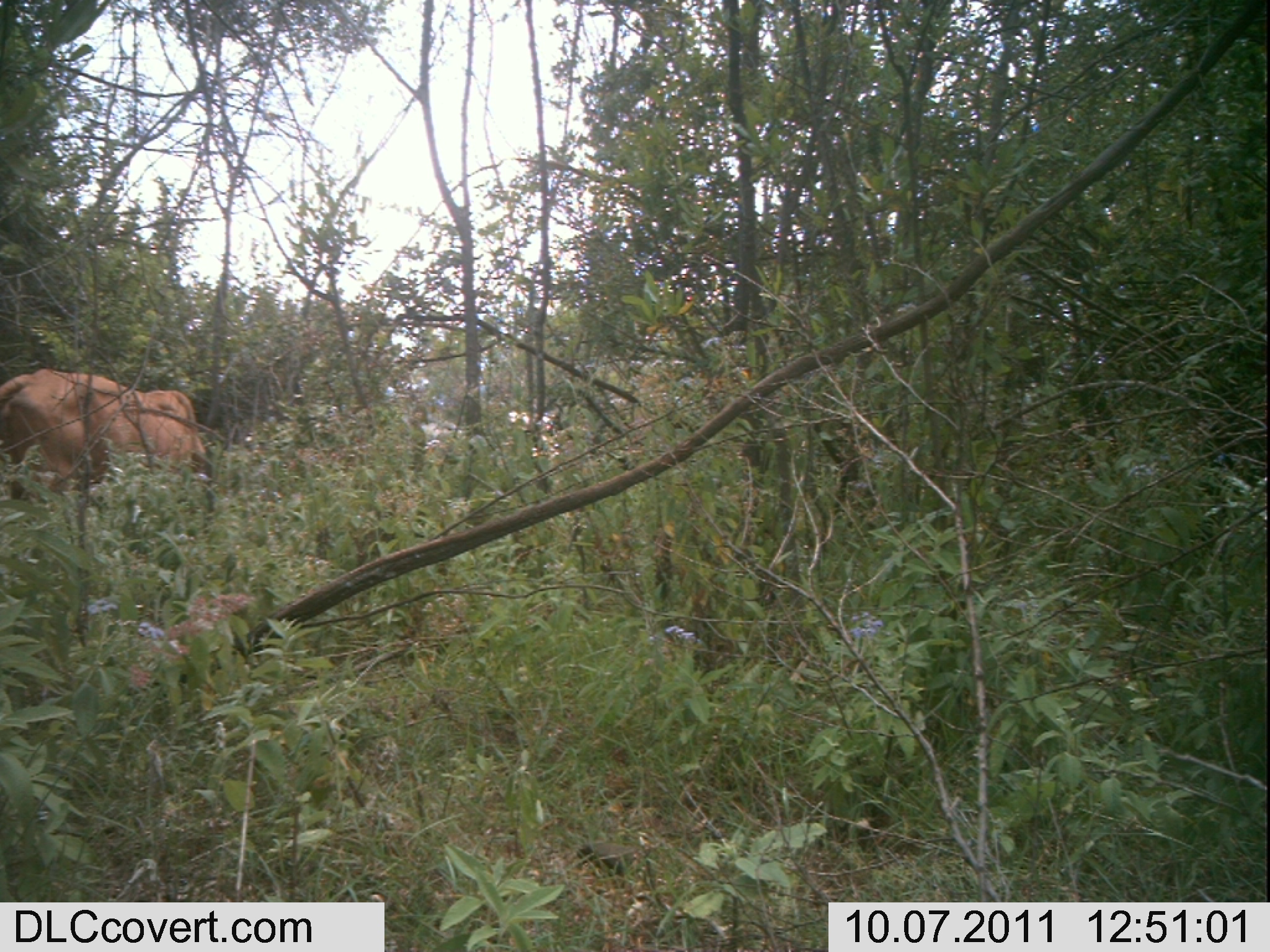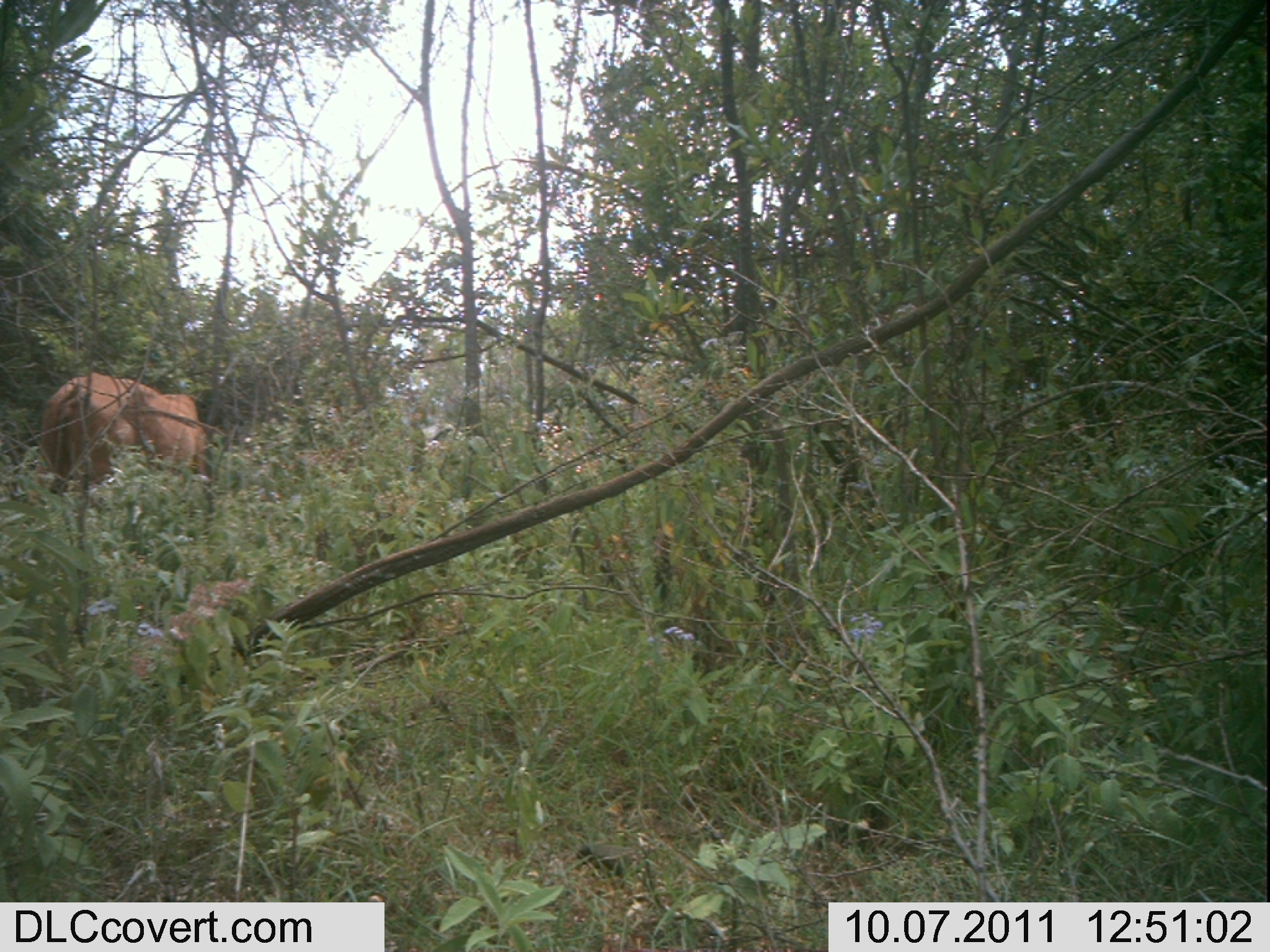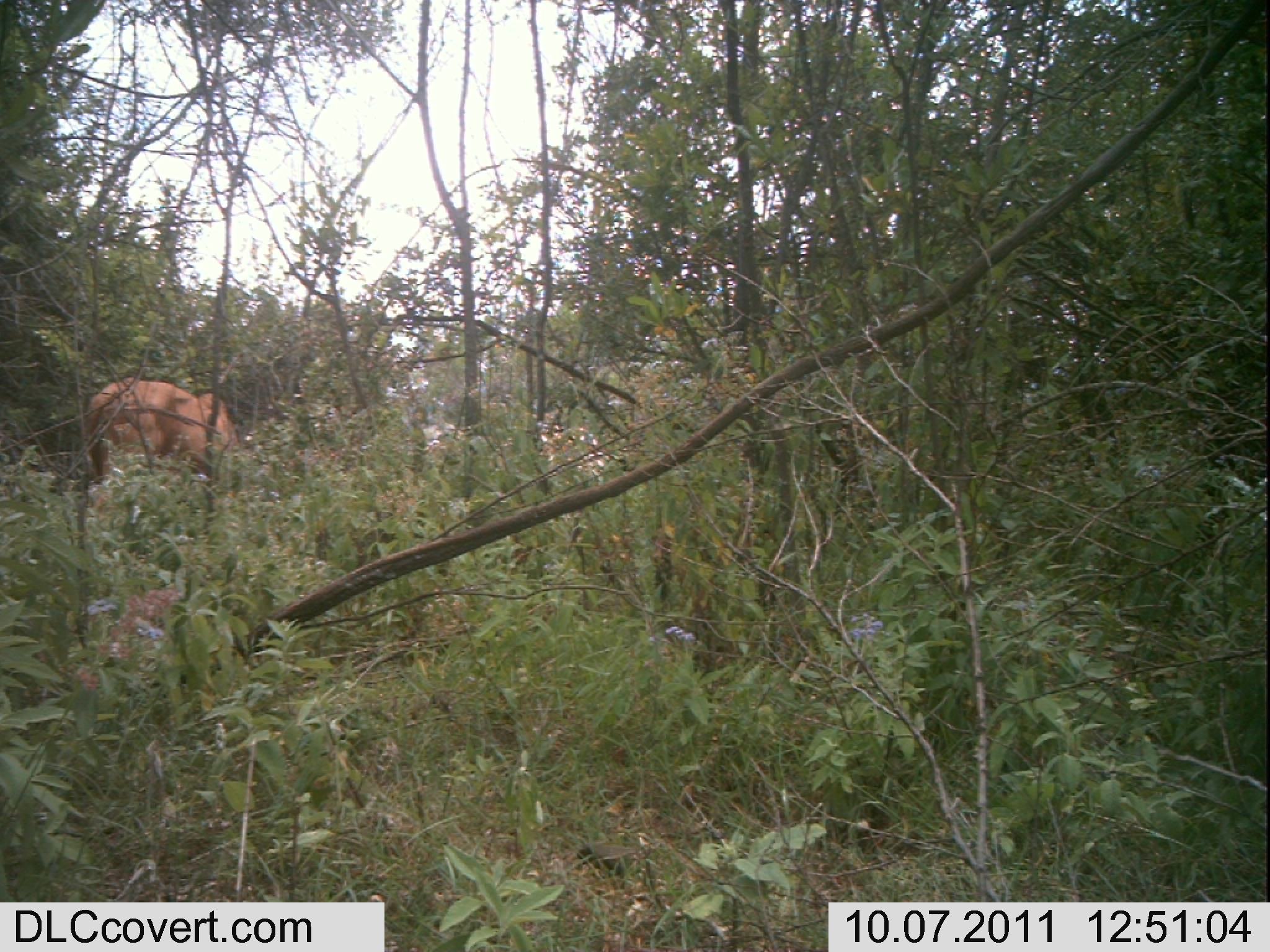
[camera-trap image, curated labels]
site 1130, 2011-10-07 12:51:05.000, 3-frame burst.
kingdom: Animalia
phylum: Chordata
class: Mammalia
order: Artiodactyla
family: Bovidae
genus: Bos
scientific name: Bos taurus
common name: domestic cattle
Bos taurus (domestic cattle), count 2.